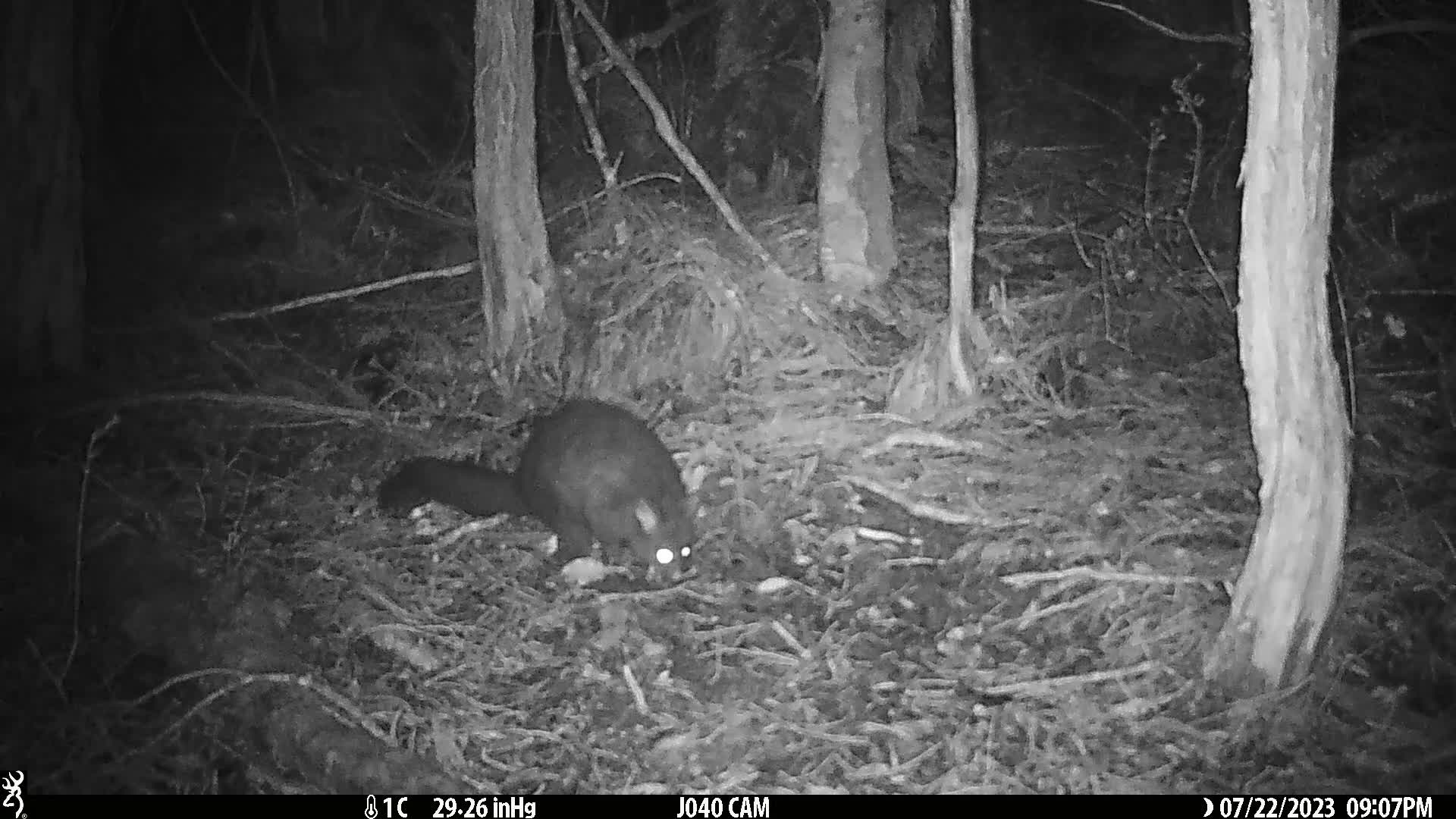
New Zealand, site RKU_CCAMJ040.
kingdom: Animalia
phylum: Chordata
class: Mammalia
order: Diprotodontia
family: Phalangeridae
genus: Trichosurus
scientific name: Trichosurus vulpecula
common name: common brushtail possum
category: possum